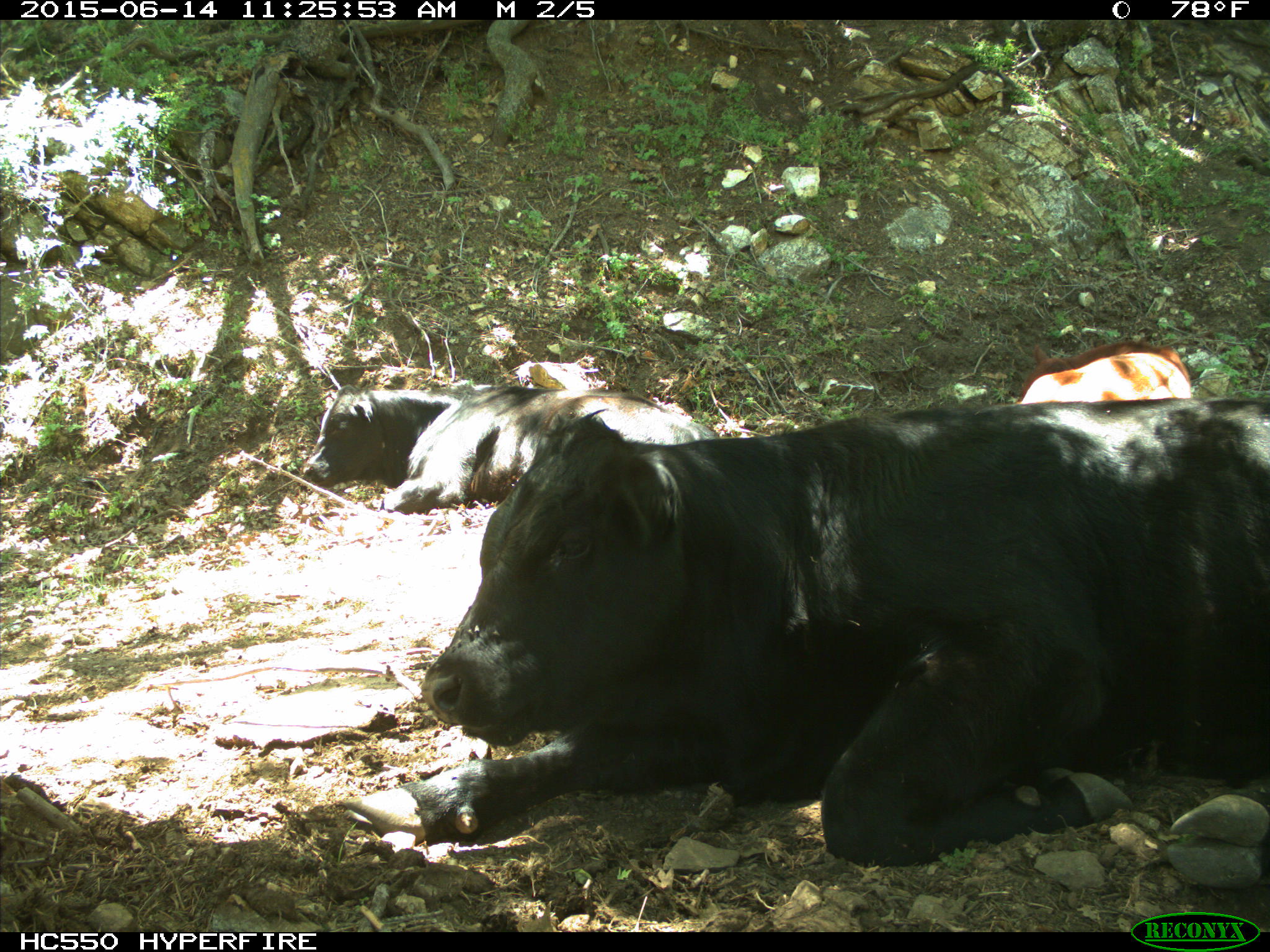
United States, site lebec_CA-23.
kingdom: Animalia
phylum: Chordata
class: Mammalia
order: Artiodactyla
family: Bovidae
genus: Bos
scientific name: Bos taurus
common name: domestic cow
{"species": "Bos taurus (domestic cow)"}